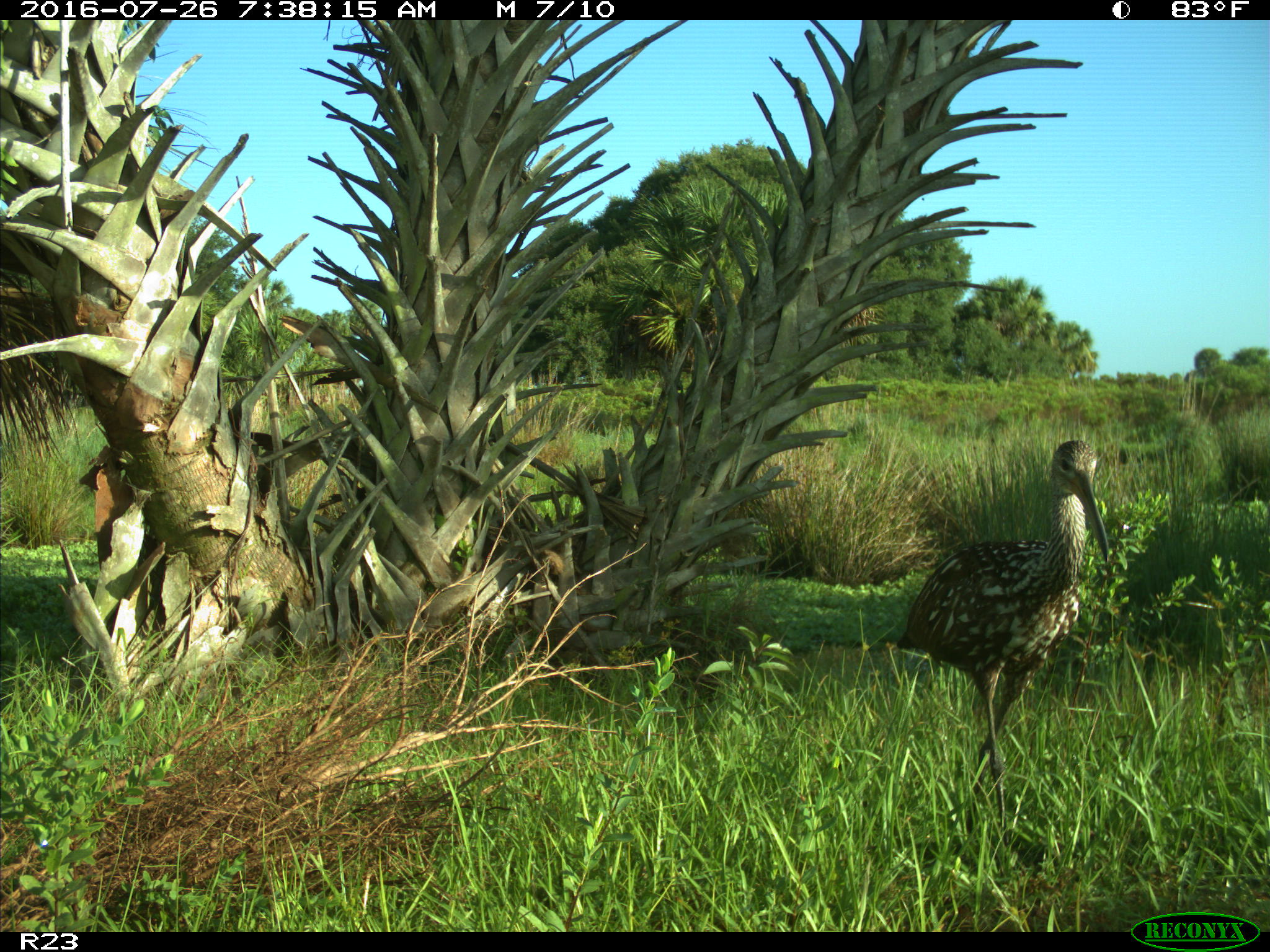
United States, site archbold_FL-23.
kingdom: Animalia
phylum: Chordata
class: Aves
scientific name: Aves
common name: birds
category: unidentified bird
Unidentified bird (birds) (Aves).